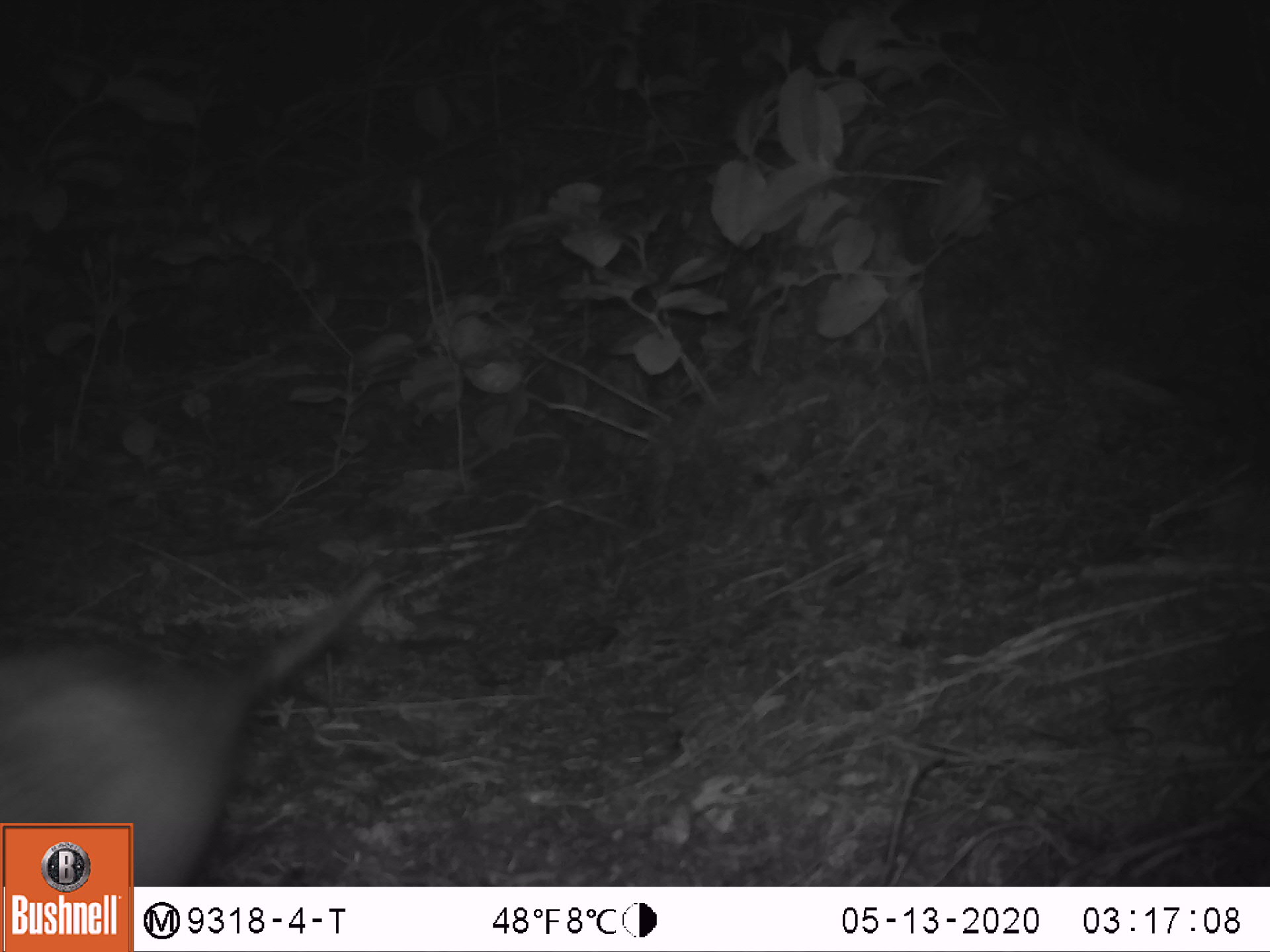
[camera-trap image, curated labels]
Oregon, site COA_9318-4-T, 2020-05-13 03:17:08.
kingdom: Animalia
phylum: Chordata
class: Mammalia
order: Didelphimorphia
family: Didelphidae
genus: Didelphis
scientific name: Didelphis virginiana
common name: virginia opossum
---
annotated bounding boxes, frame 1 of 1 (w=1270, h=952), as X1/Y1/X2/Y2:
virginia opossum: 14/549/391/814